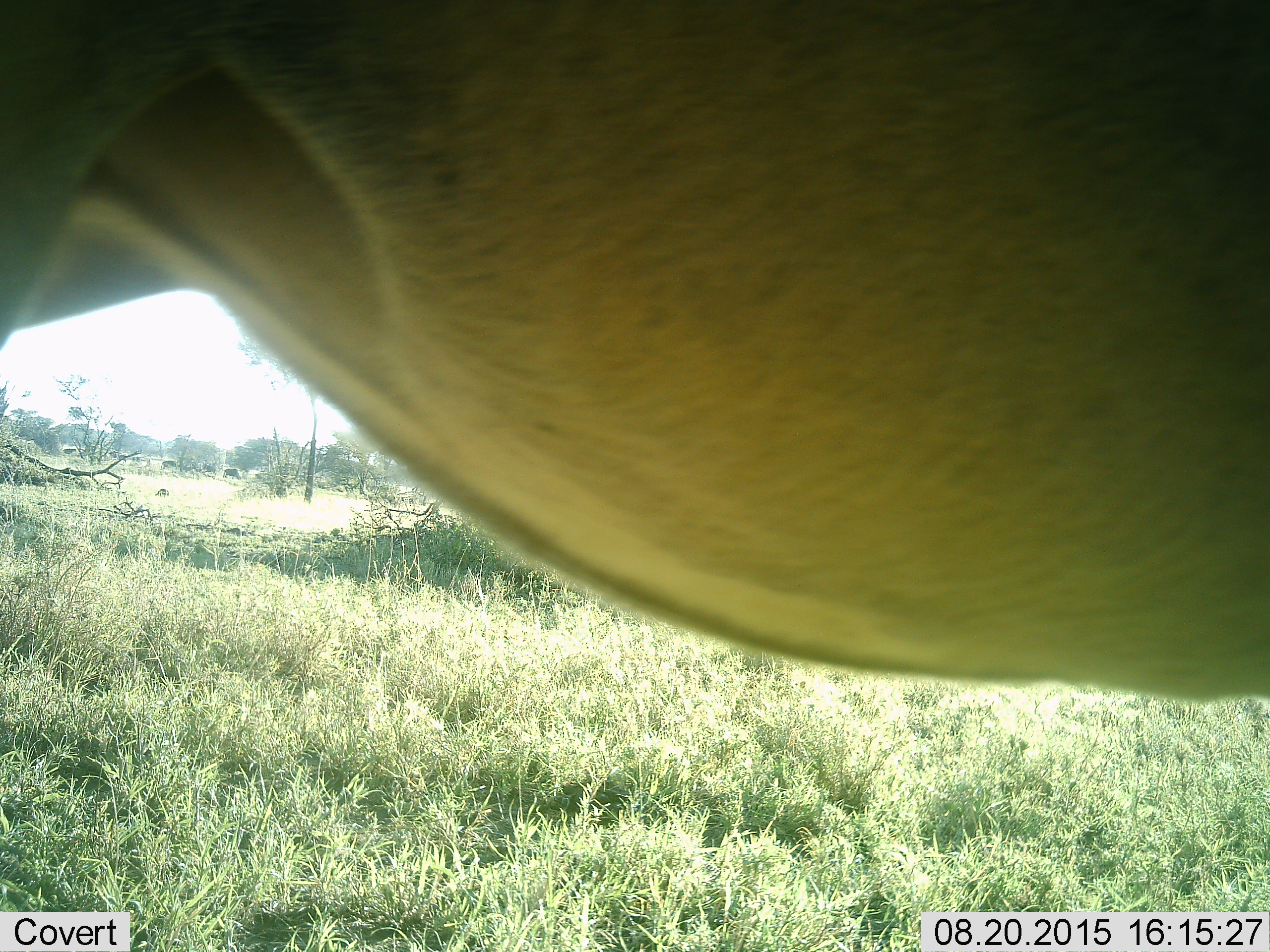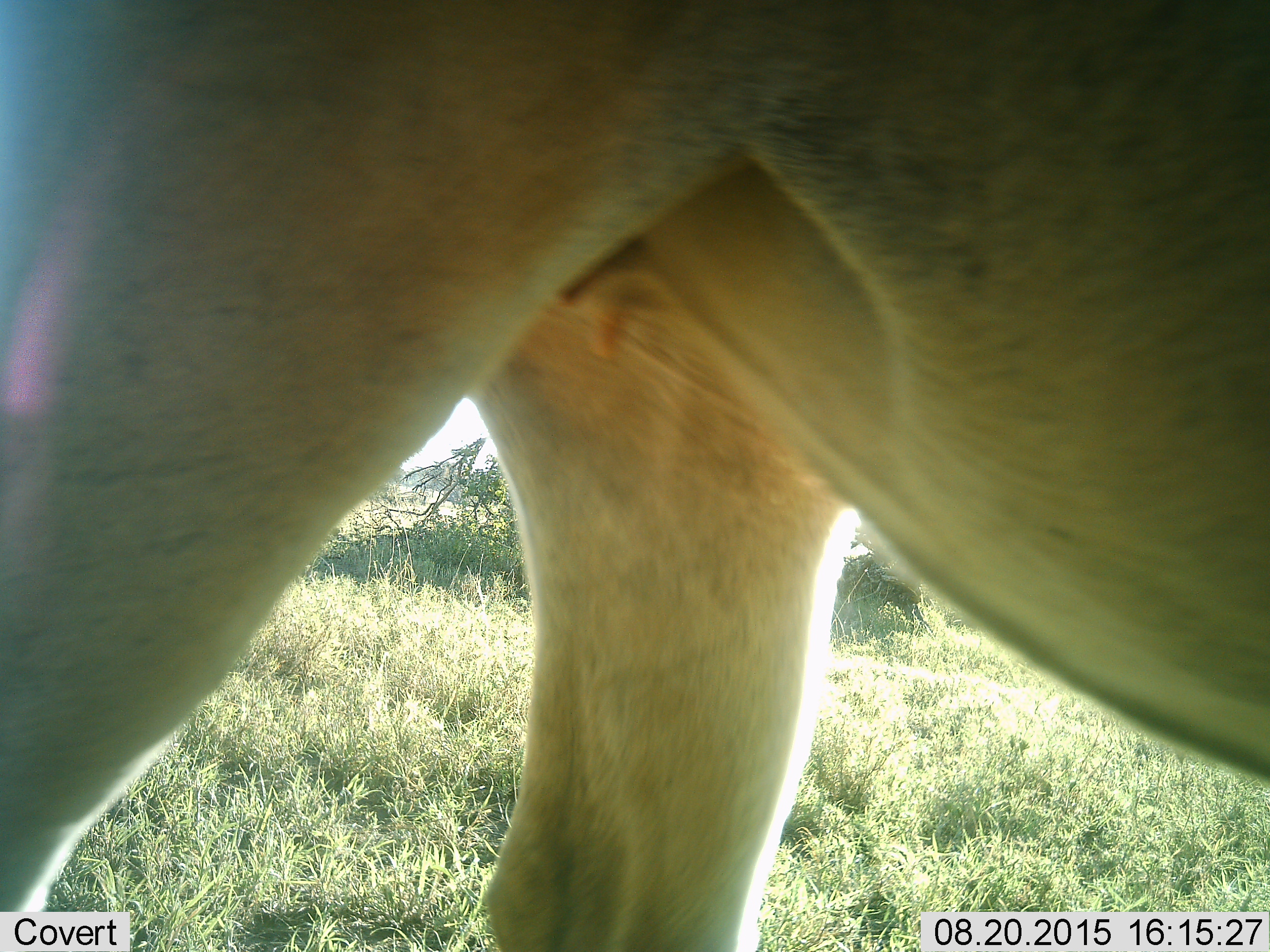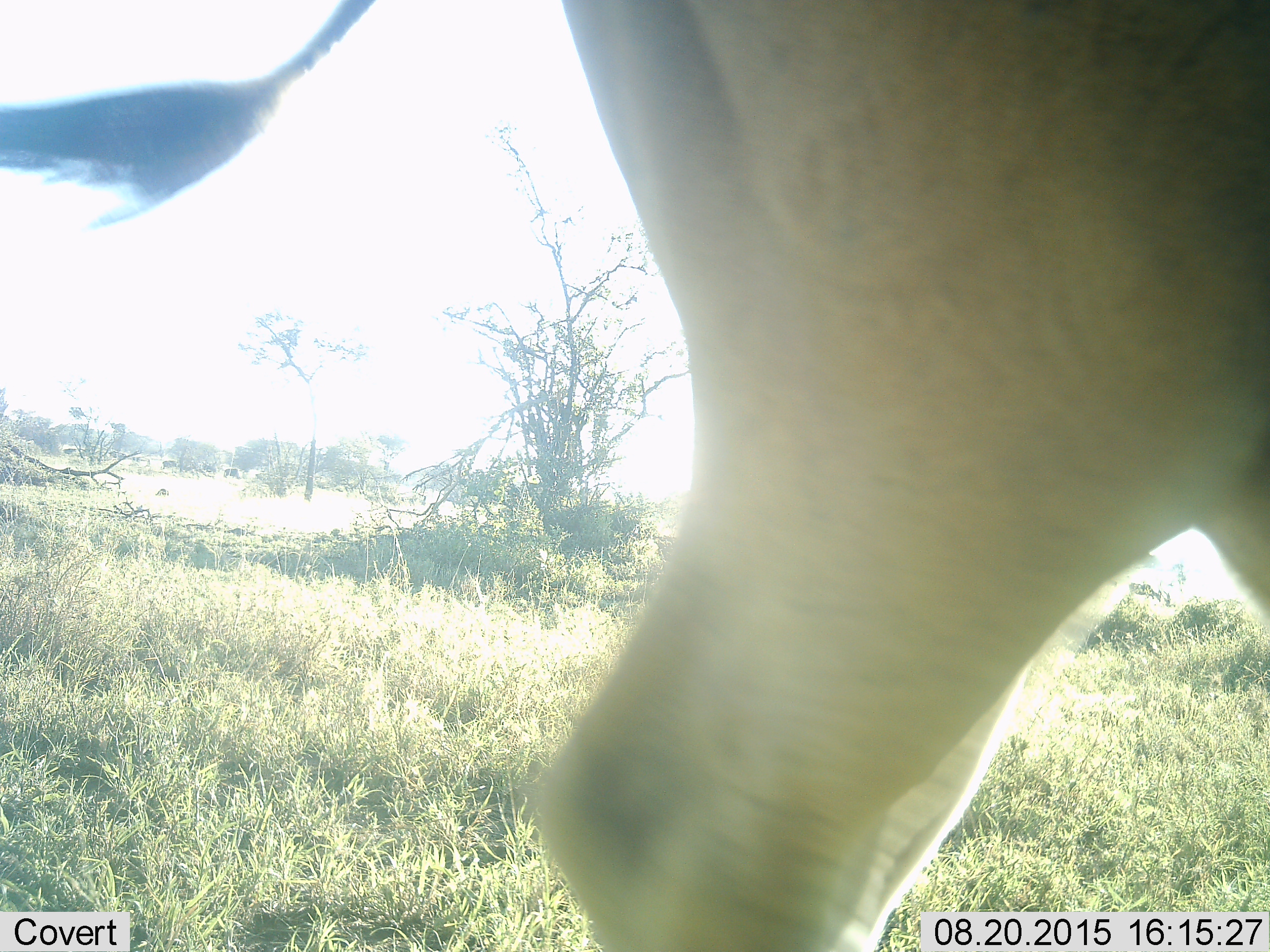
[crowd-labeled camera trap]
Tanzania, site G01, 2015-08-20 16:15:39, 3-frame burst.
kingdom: Animalia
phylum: Chordata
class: Mammalia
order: Artiodactyla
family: Bovidae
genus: Tragelaphus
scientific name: Tragelaphus oryx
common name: eland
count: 1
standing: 0%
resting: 0%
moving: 100%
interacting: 0%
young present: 0%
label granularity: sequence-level